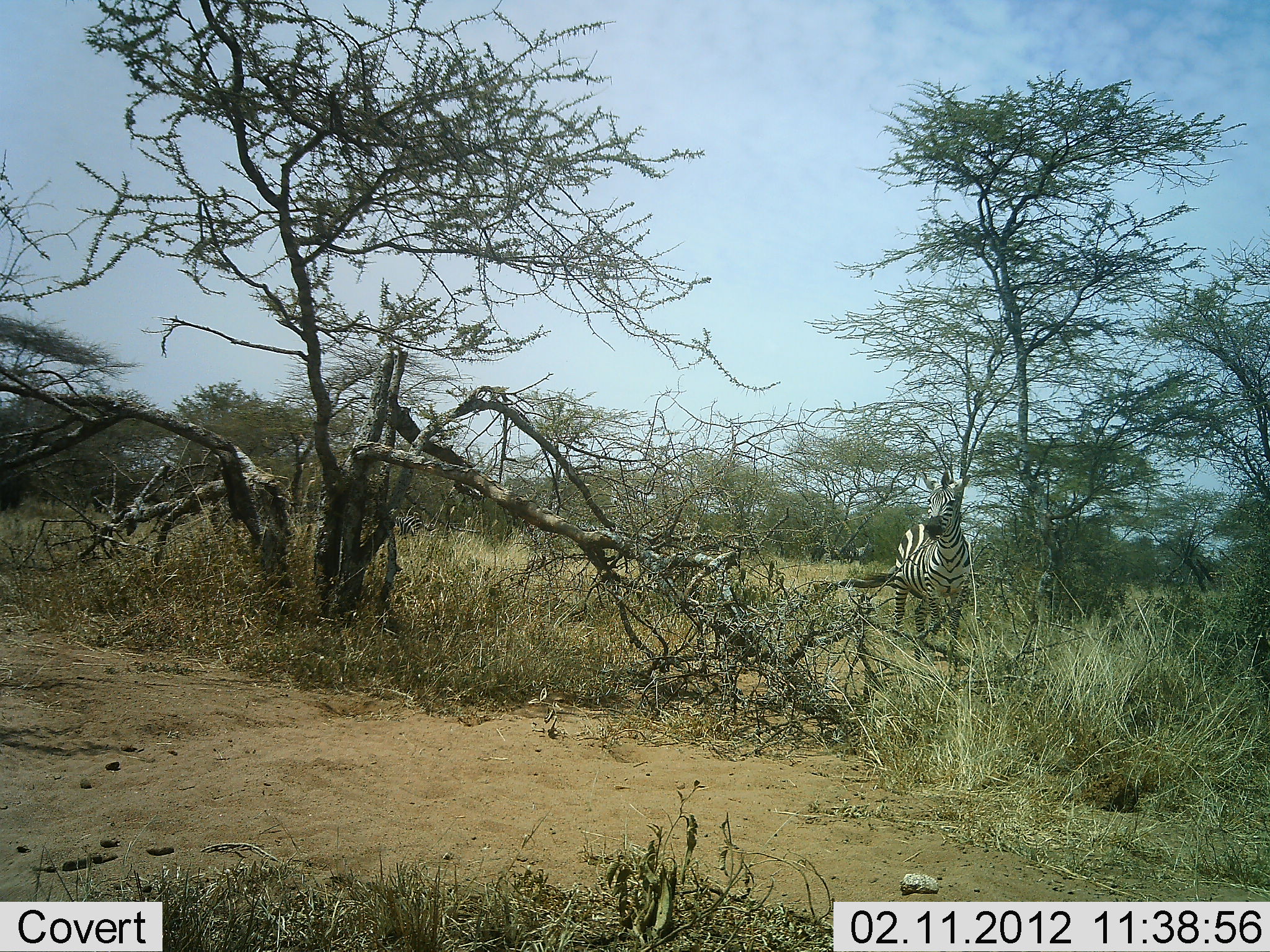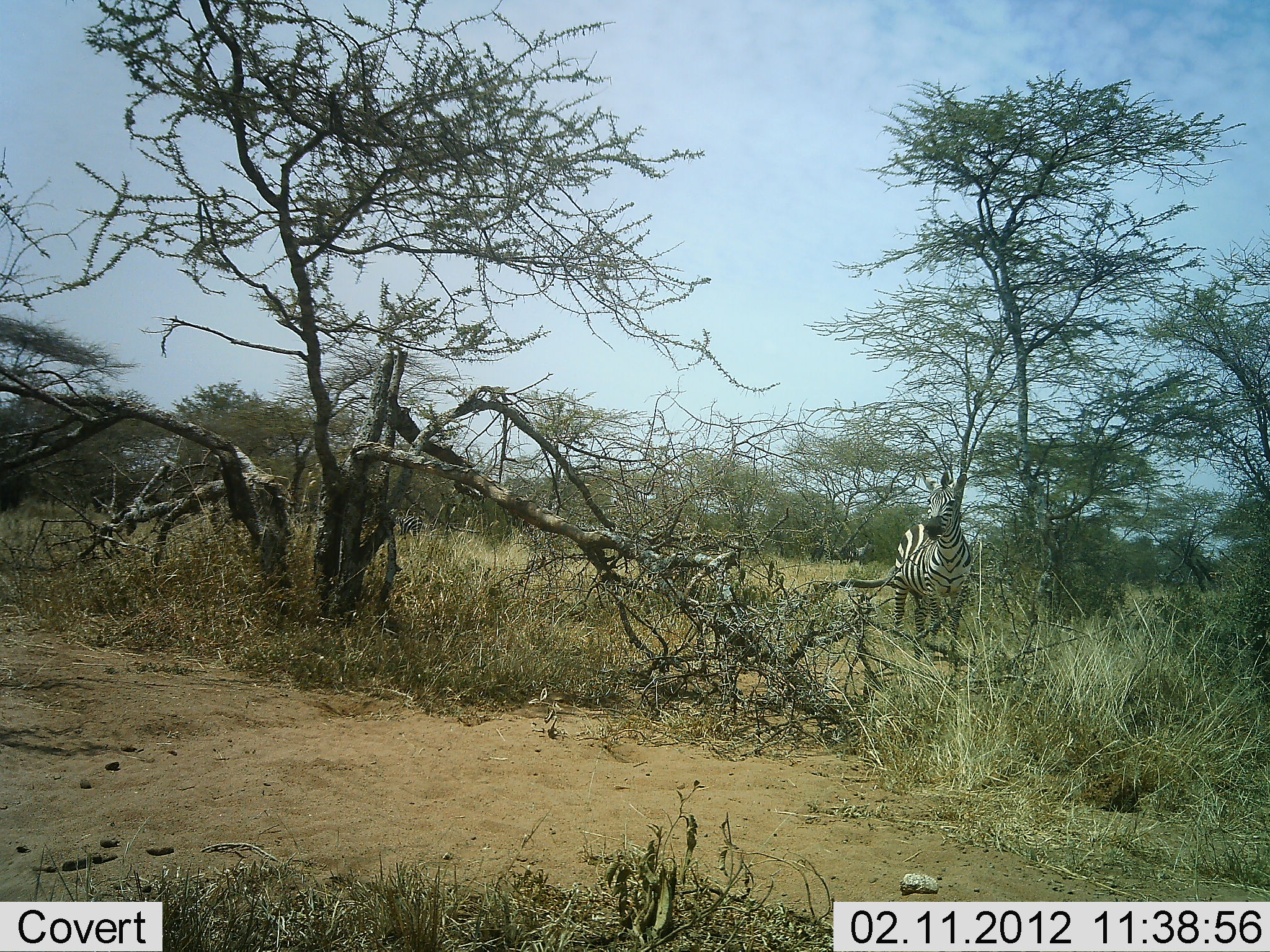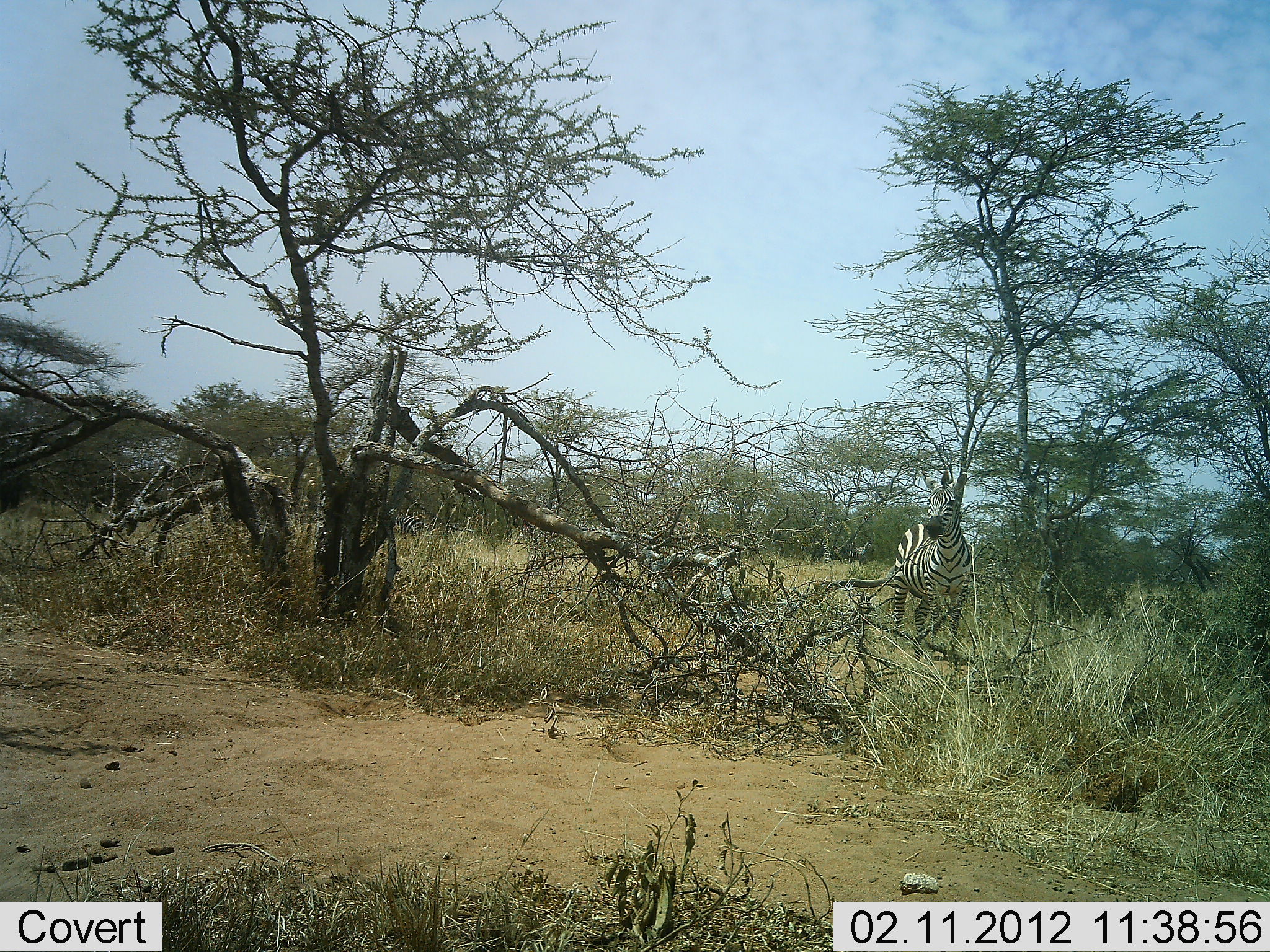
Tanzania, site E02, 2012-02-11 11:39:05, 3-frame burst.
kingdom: Animalia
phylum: Chordata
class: Mammalia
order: Perissodactyla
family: Equidae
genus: Equus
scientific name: Equus quagga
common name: plains zebra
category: zebra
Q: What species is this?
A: Zebra (plains zebra) (Equus quagga).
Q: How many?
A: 1.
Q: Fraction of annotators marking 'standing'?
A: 97%.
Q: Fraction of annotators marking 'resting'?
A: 0%.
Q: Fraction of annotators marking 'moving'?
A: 3%.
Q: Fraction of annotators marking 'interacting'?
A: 0%.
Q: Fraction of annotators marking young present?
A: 0%.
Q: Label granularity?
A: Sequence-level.